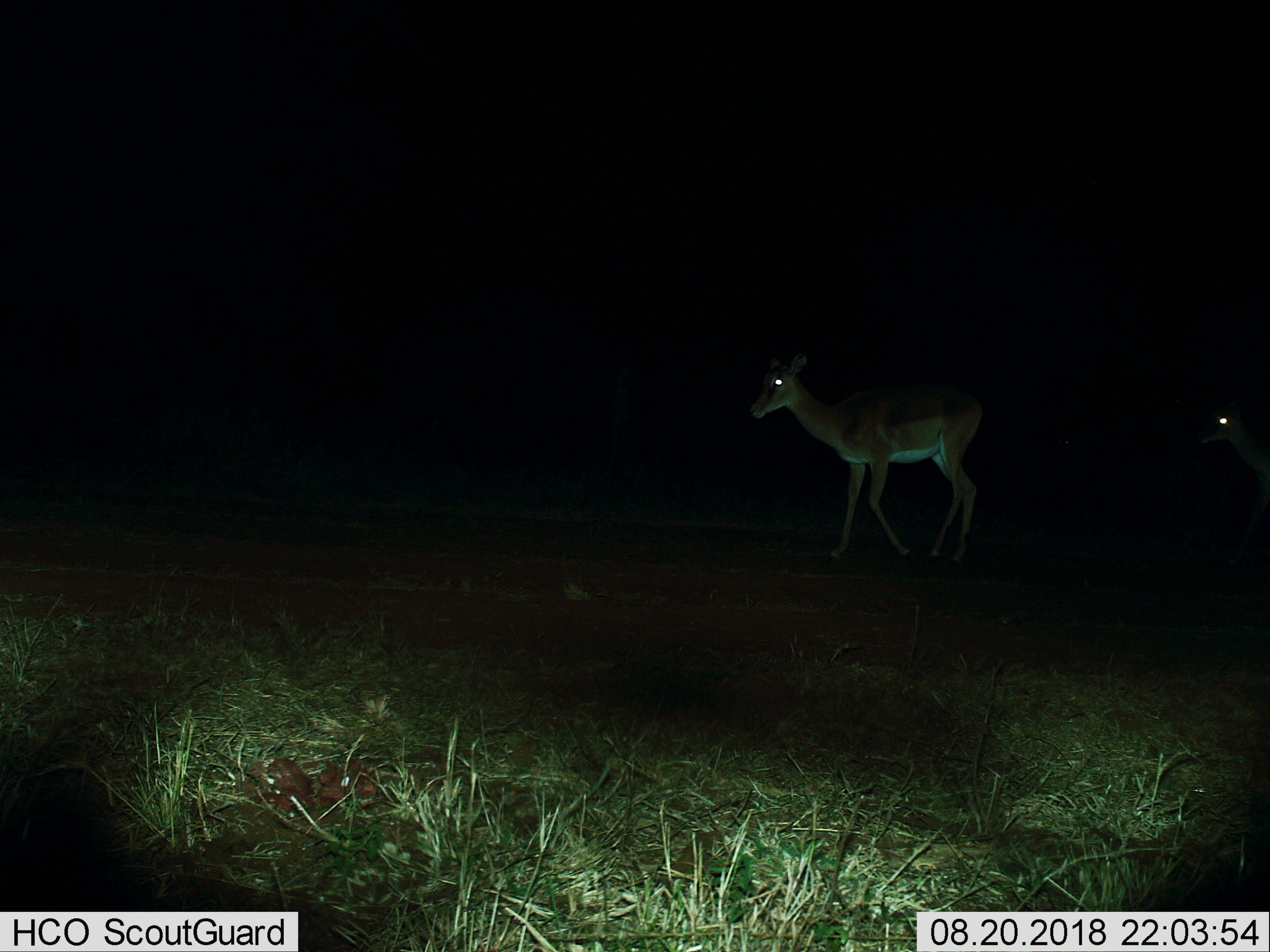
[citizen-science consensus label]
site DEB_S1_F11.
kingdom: Animalia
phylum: Chordata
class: Mammalia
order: Artiodactyla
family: Bovidae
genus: Aepyceros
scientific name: Aepyceros melampus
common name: impala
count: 2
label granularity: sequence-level